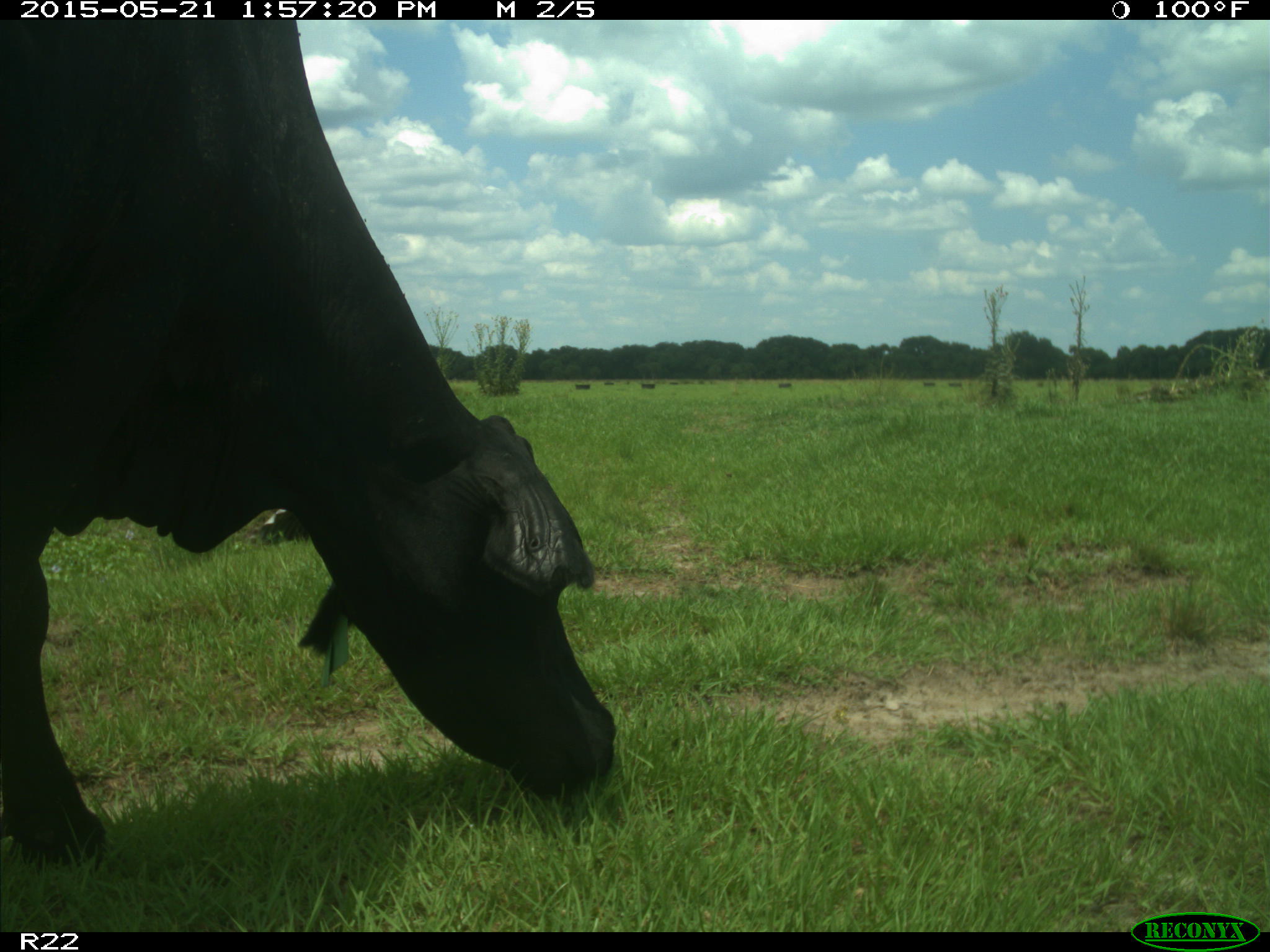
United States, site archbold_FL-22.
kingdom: Animalia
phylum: Chordata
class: Mammalia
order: Artiodactyla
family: Bovidae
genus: Bos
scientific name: Bos taurus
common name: domestic cow